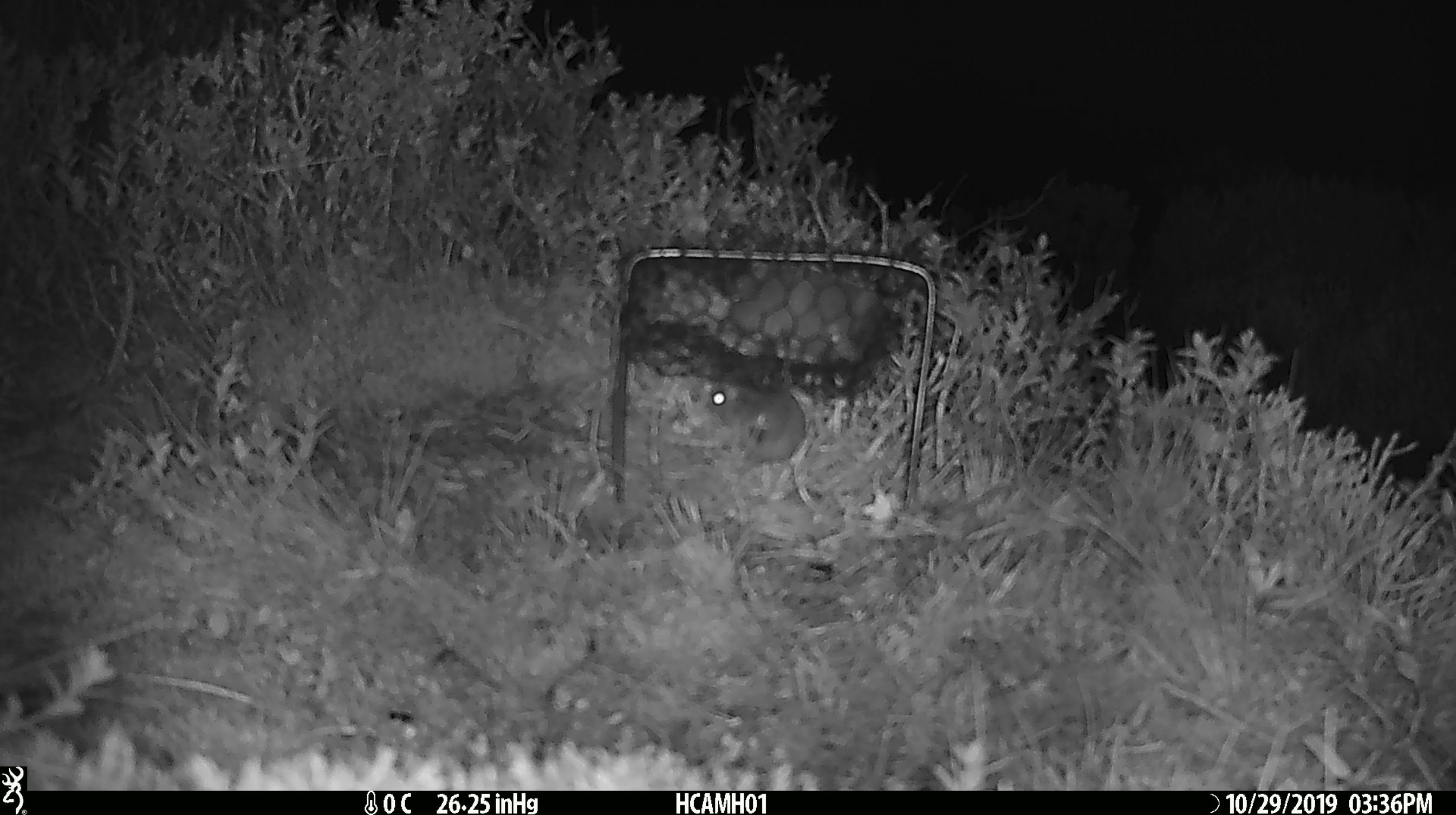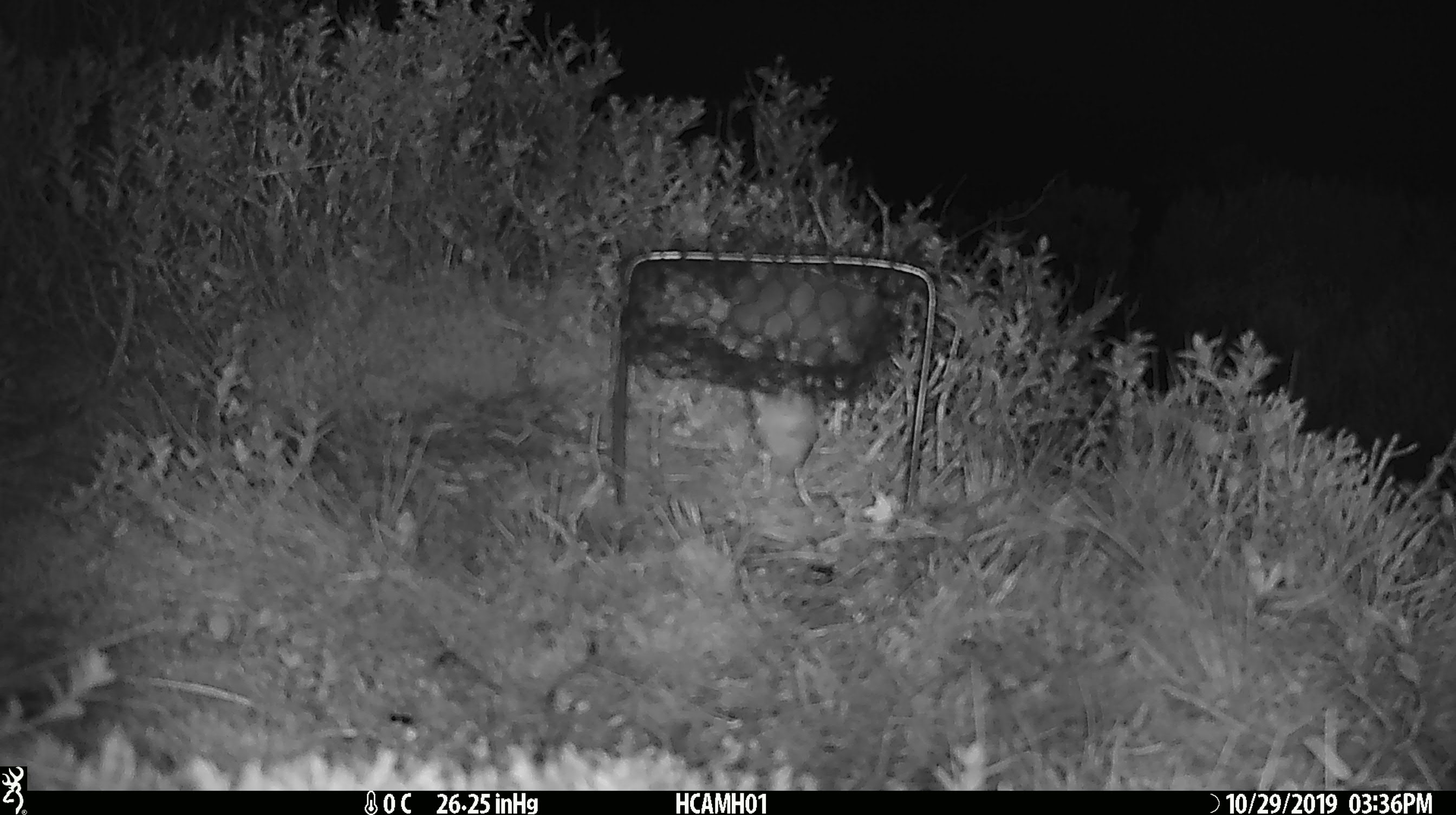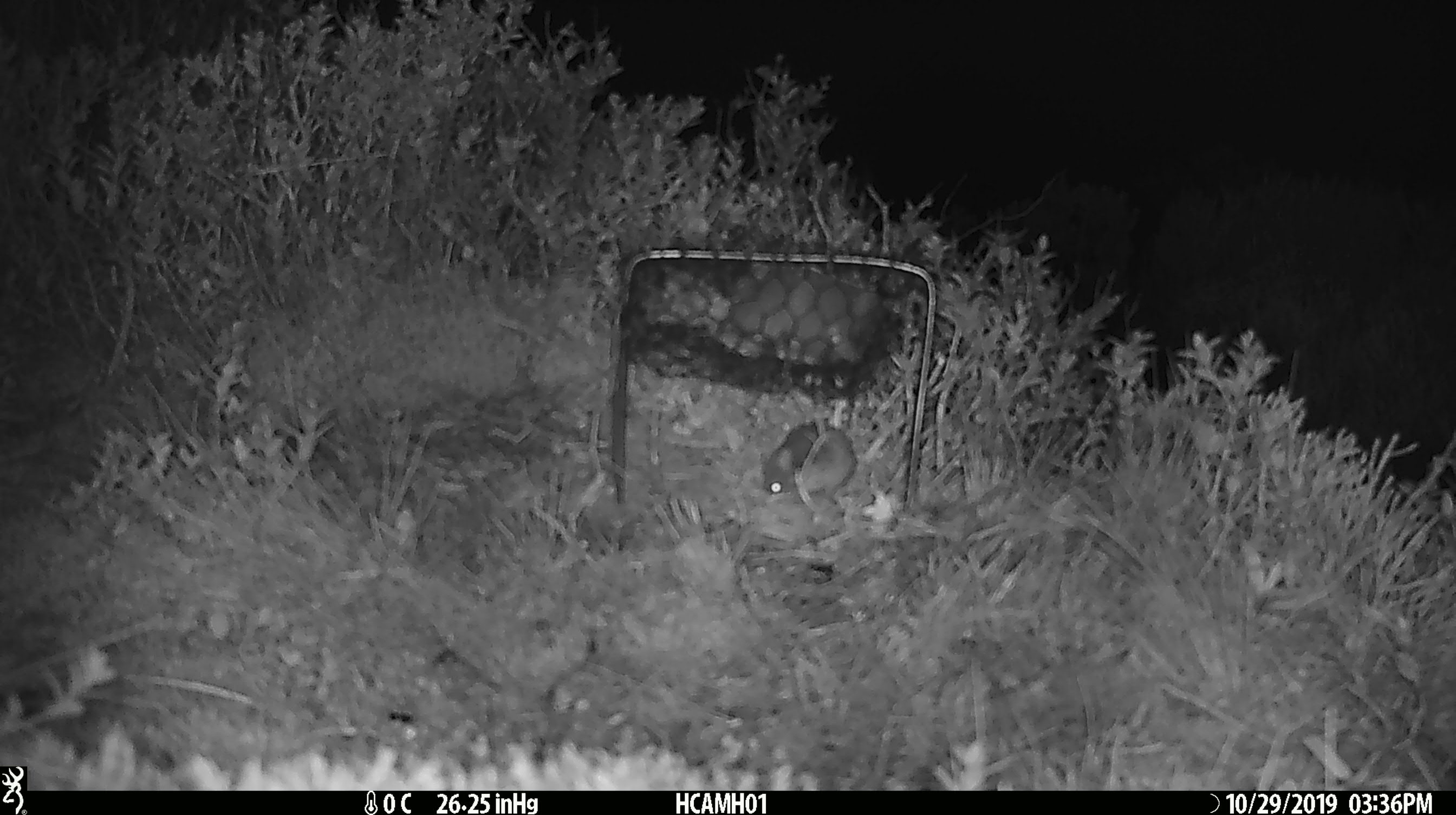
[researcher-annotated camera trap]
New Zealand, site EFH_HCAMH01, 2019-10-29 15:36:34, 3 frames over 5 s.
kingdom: Animalia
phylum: Chordata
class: Mammalia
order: Rodentia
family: Muridae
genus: Mus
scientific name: Mus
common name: mouse